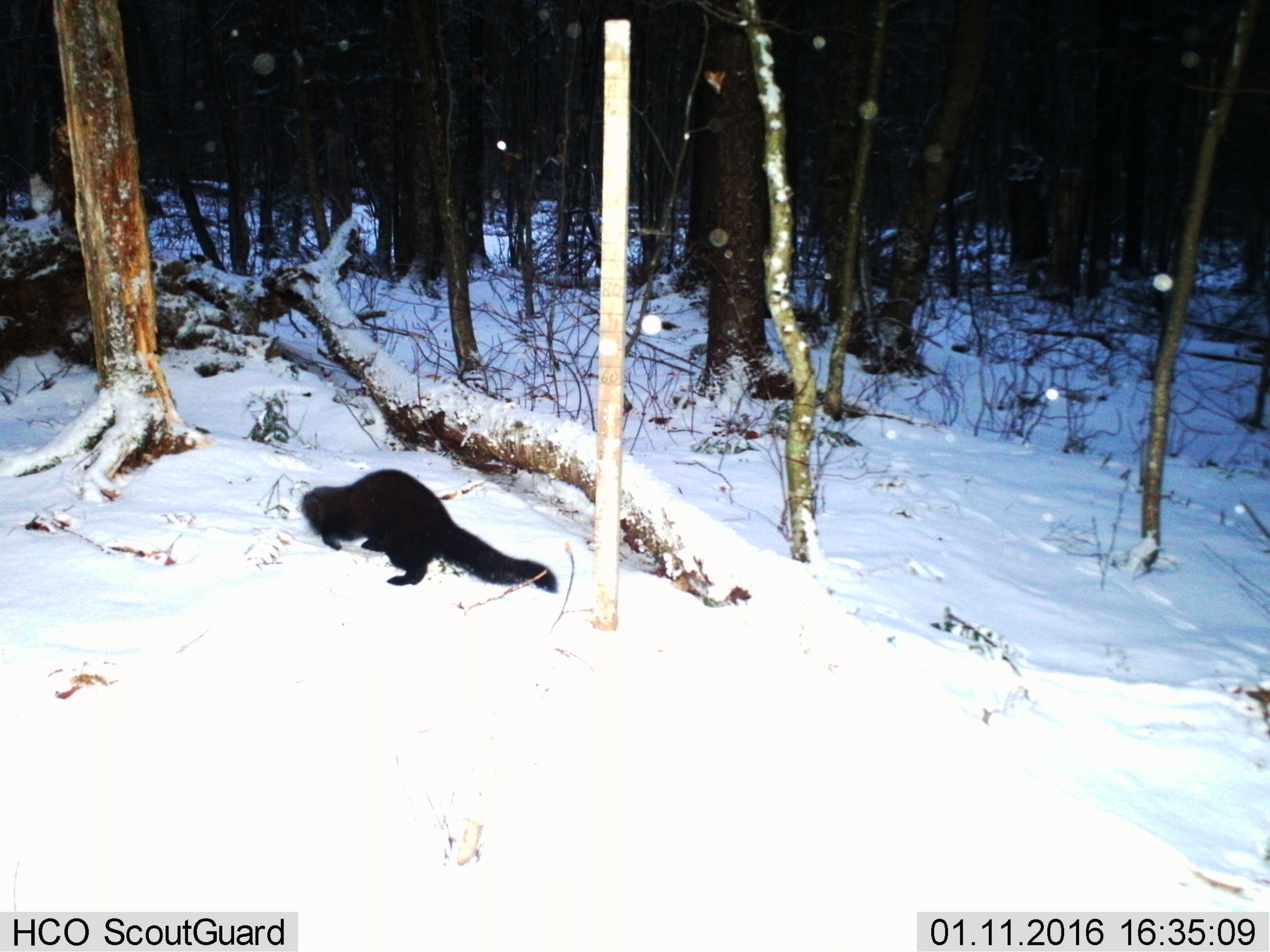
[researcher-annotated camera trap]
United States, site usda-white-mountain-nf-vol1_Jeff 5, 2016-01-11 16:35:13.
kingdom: Animalia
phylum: Chordata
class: Mammalia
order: Carnivora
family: Mustelidae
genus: Pekania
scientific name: Pekania pennanti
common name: fisher